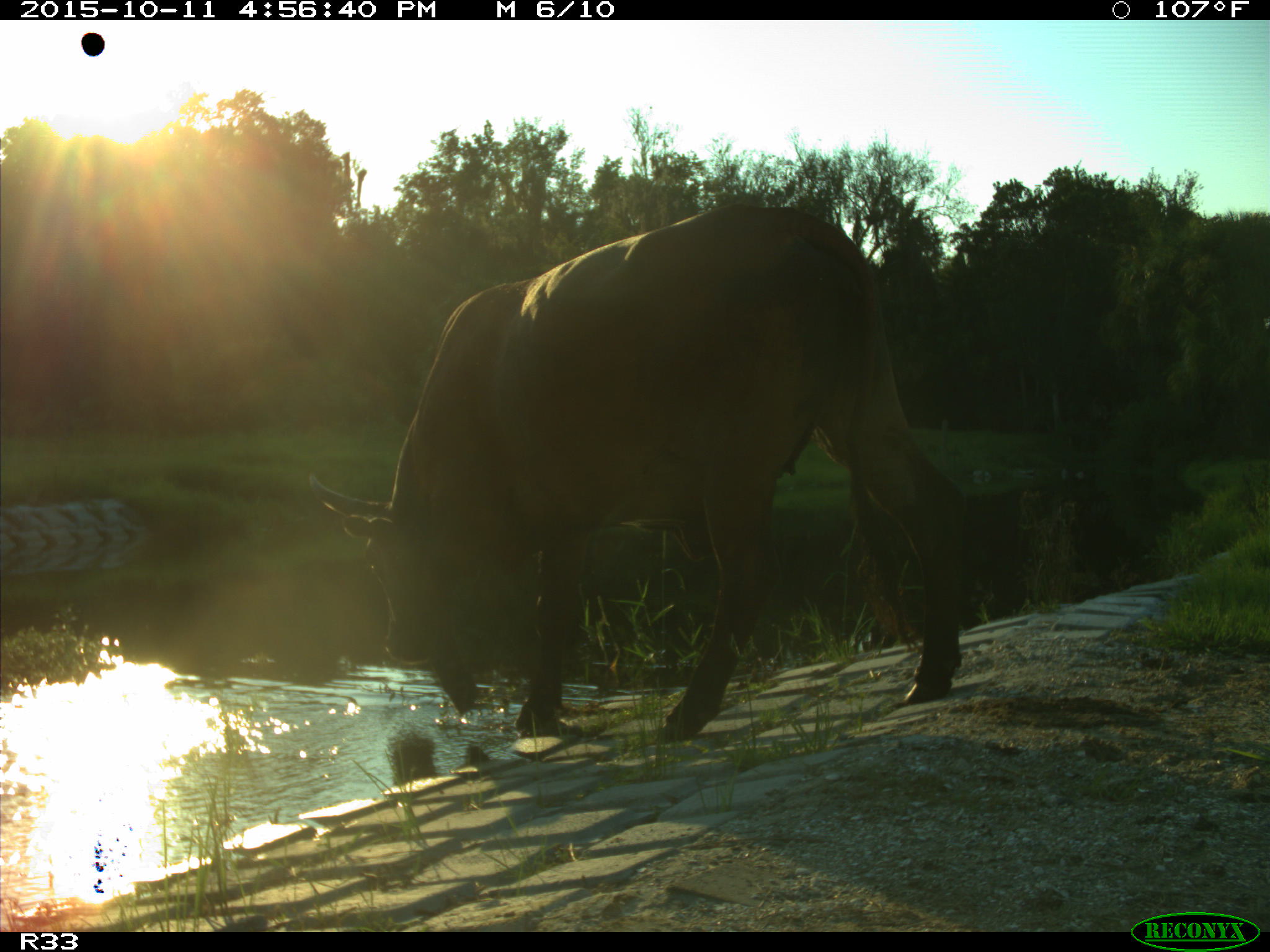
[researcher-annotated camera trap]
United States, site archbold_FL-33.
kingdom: Animalia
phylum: Chordata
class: Mammalia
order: Artiodactyla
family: Bovidae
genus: Bos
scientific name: Bos taurus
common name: domestic cow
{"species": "Bos taurus (domestic cow)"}